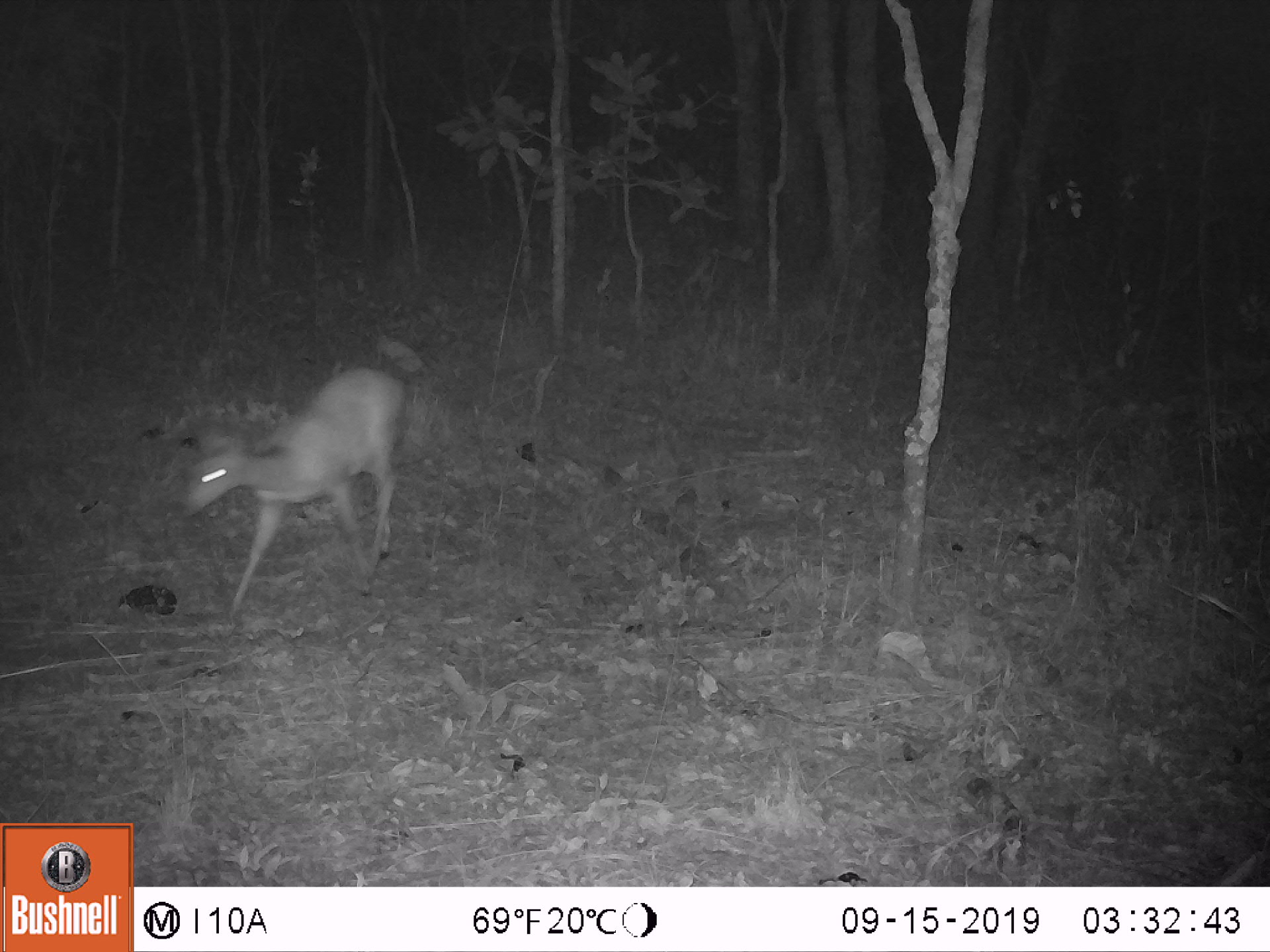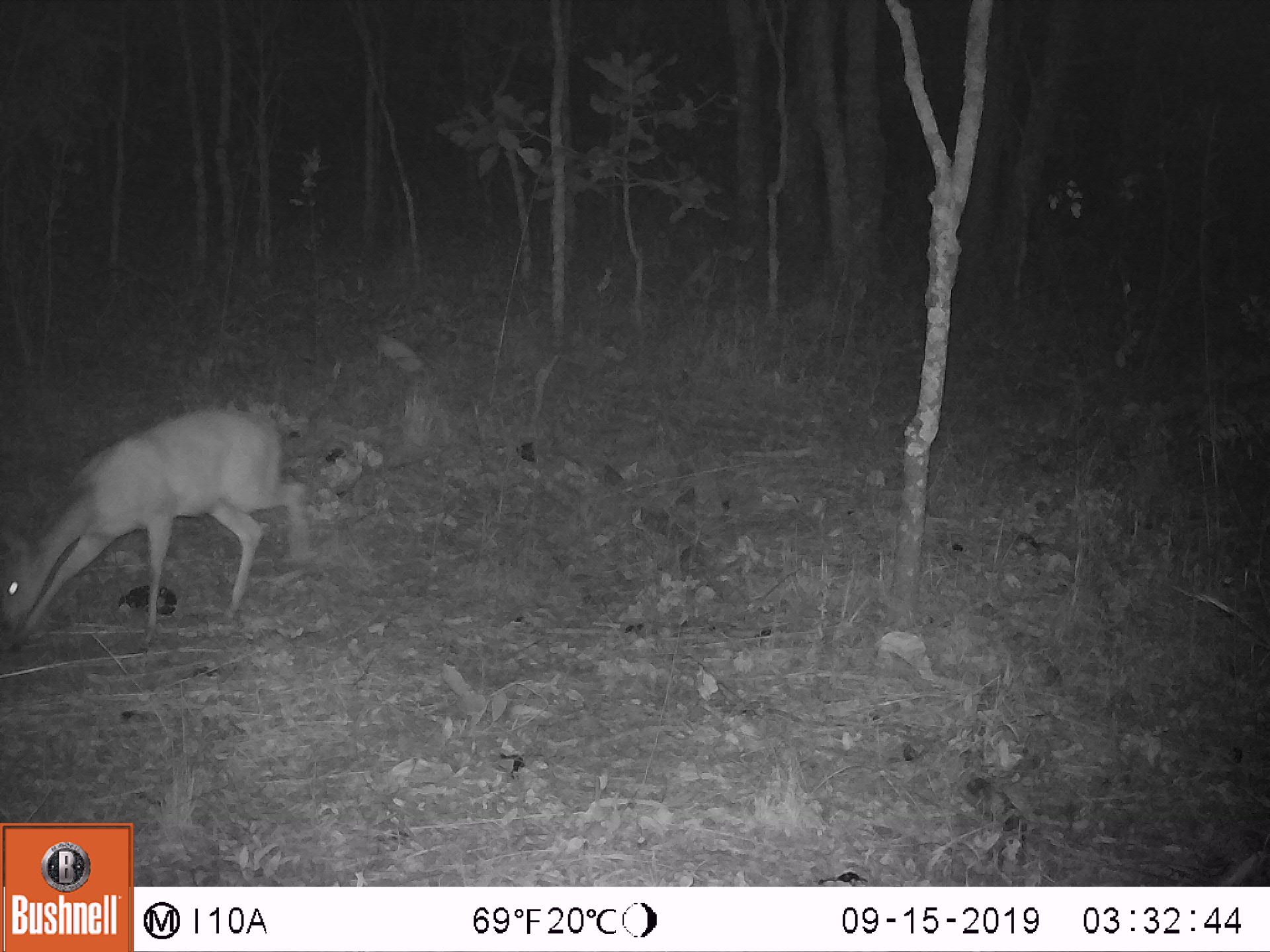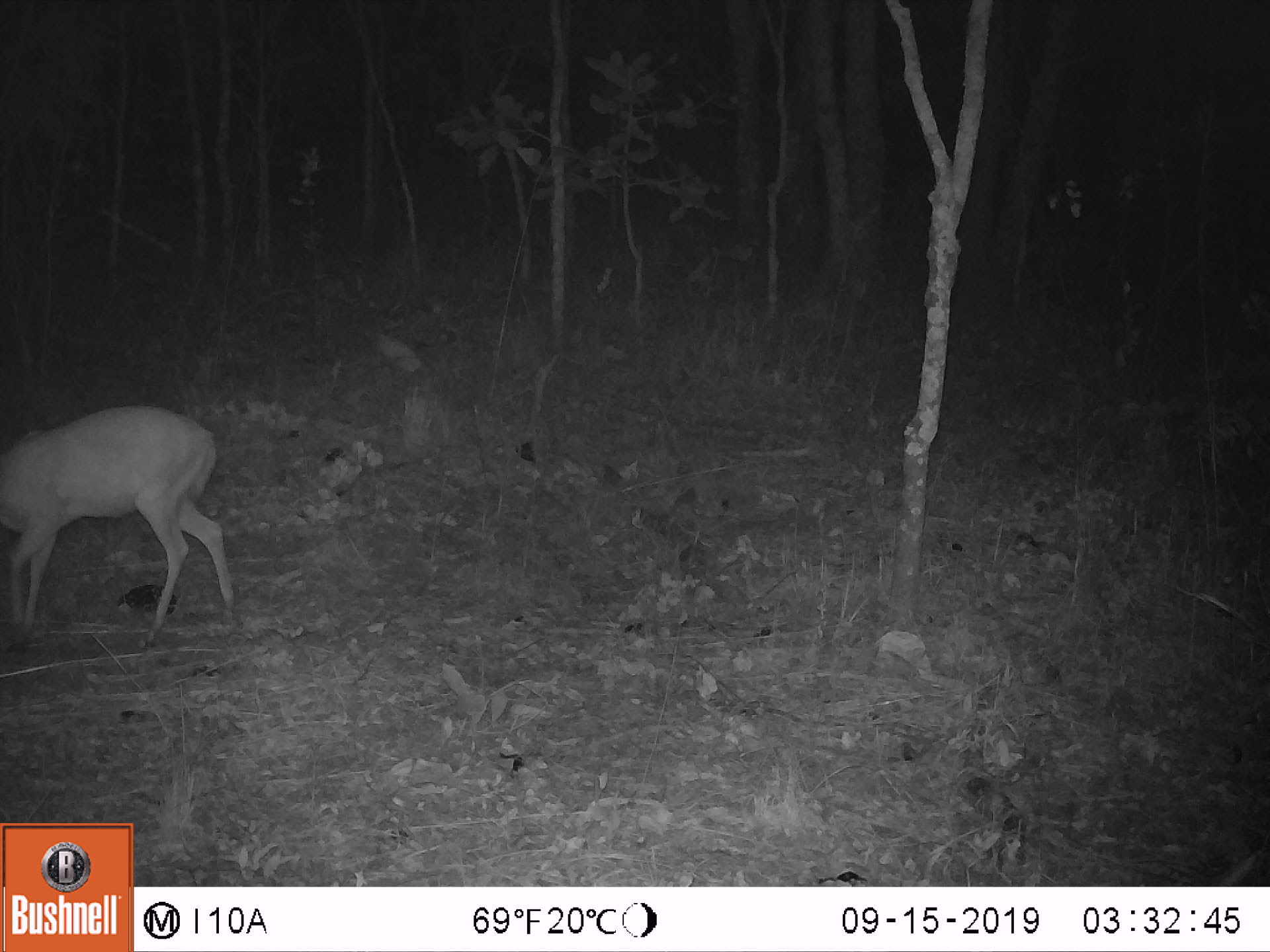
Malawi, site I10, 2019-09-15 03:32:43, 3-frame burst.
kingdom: Animalia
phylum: Chordata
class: Mammalia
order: Artiodactyla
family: Bovidae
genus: Tragelaphus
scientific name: Tragelaphus sylvaticus sylvaticus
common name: cape bushbuck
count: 1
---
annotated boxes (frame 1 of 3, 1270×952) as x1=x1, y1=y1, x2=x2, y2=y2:
cape bushbuck: x1=171, y1=361, x2=421, y2=627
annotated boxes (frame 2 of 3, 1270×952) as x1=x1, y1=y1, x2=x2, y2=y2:
cape bushbuck: x1=0, y1=403, x2=316, y2=655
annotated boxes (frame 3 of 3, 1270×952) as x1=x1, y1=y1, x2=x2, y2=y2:
cape bushbuck: x1=0, y1=400, x2=242, y2=648